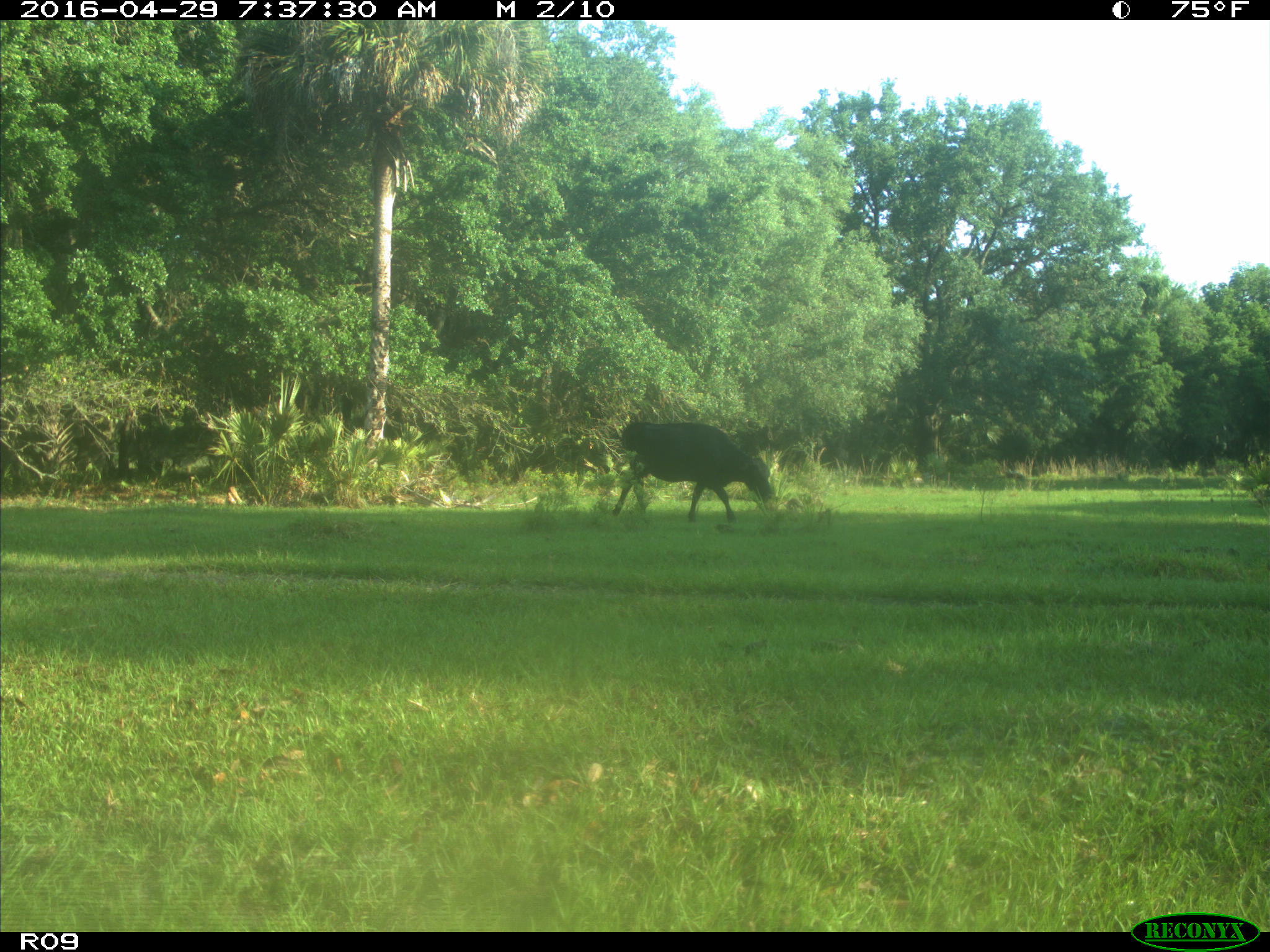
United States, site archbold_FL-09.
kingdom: Animalia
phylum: Chordata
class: Mammalia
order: Artiodactyla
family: Bovidae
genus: Bos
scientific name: Bos taurus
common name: domestic cow